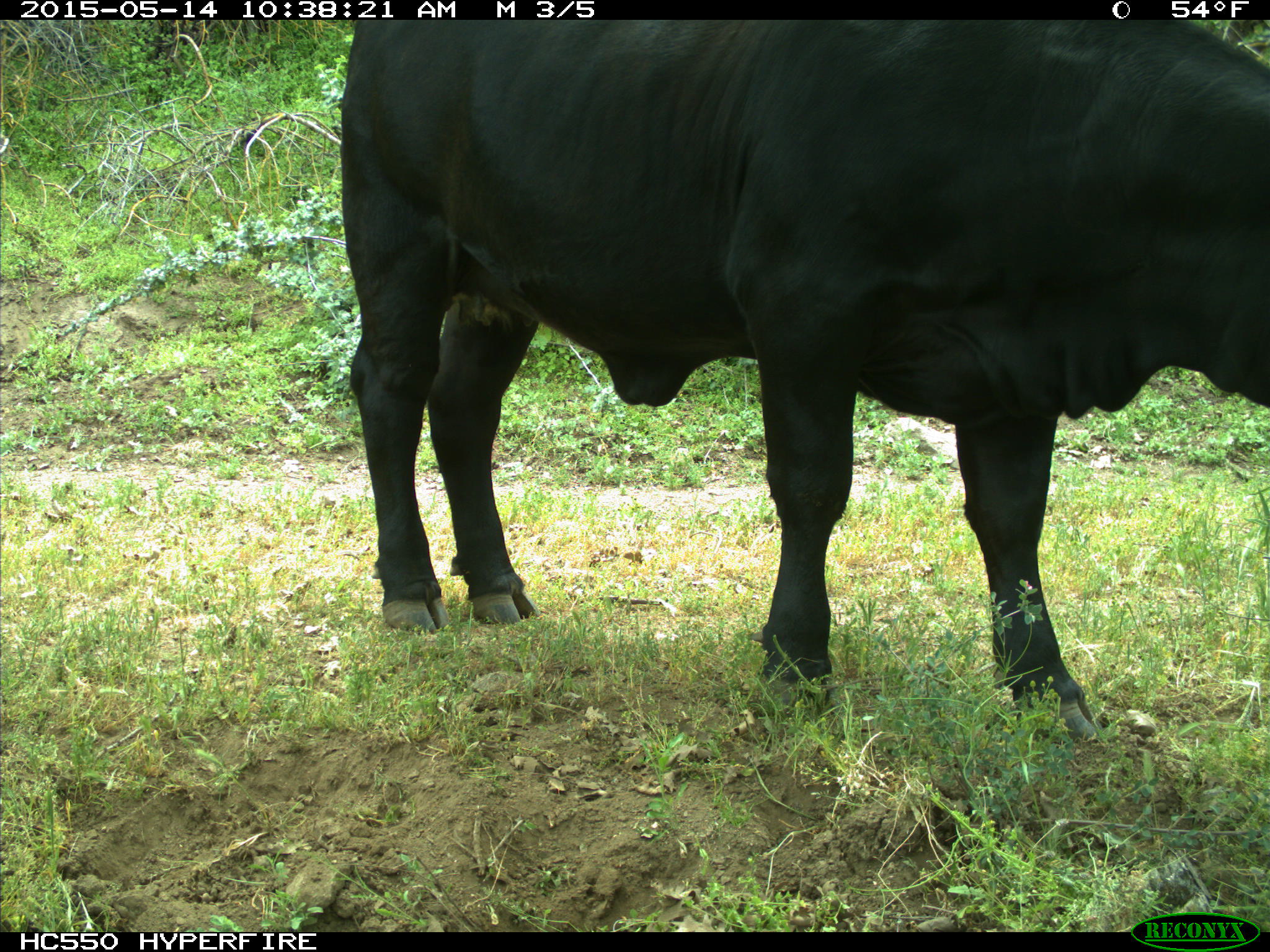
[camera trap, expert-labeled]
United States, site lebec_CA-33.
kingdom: Animalia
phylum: Chordata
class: Mammalia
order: Artiodactyla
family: Bovidae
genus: Bos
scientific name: Bos taurus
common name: domestic cow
Bos taurus (domestic cow).